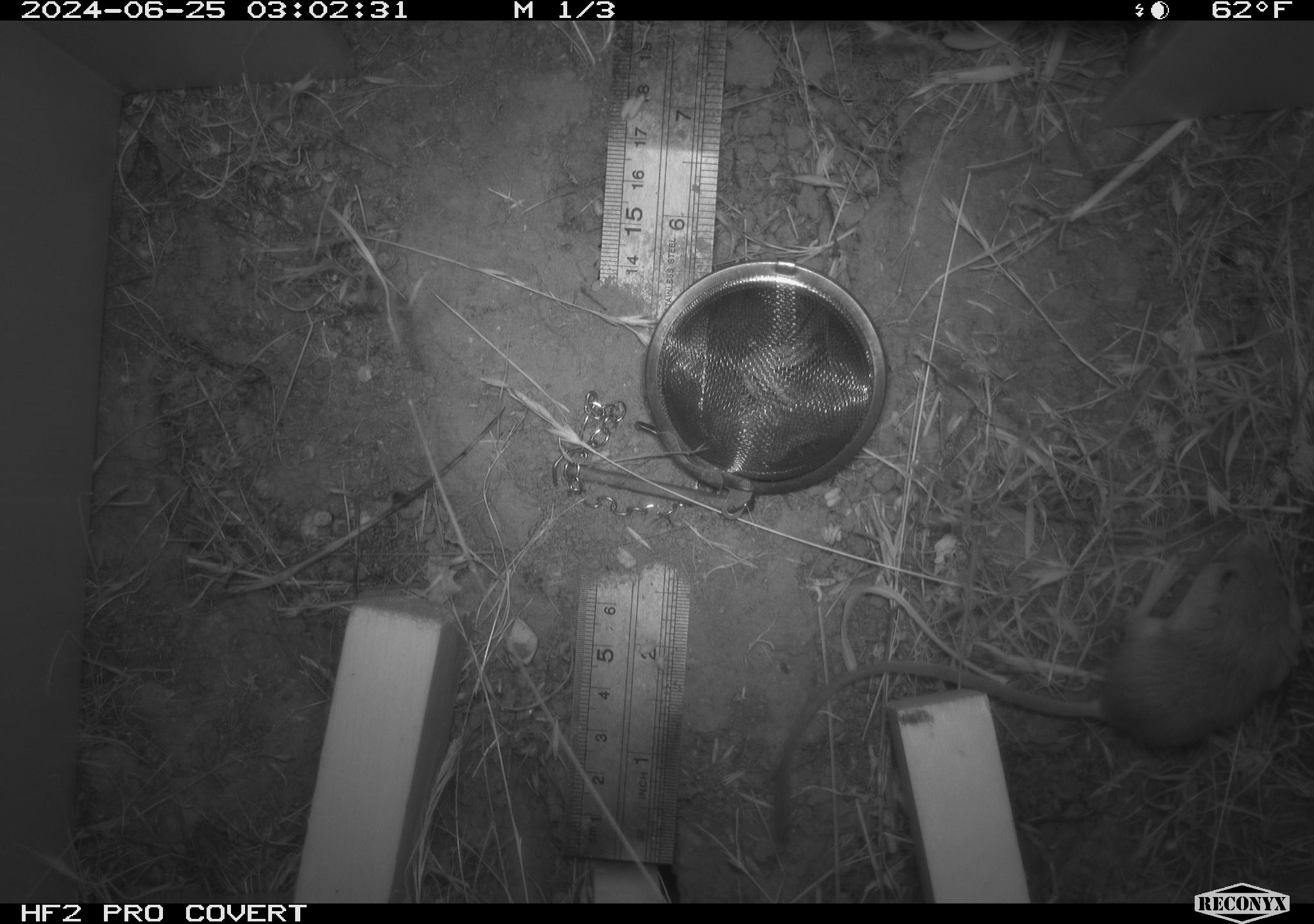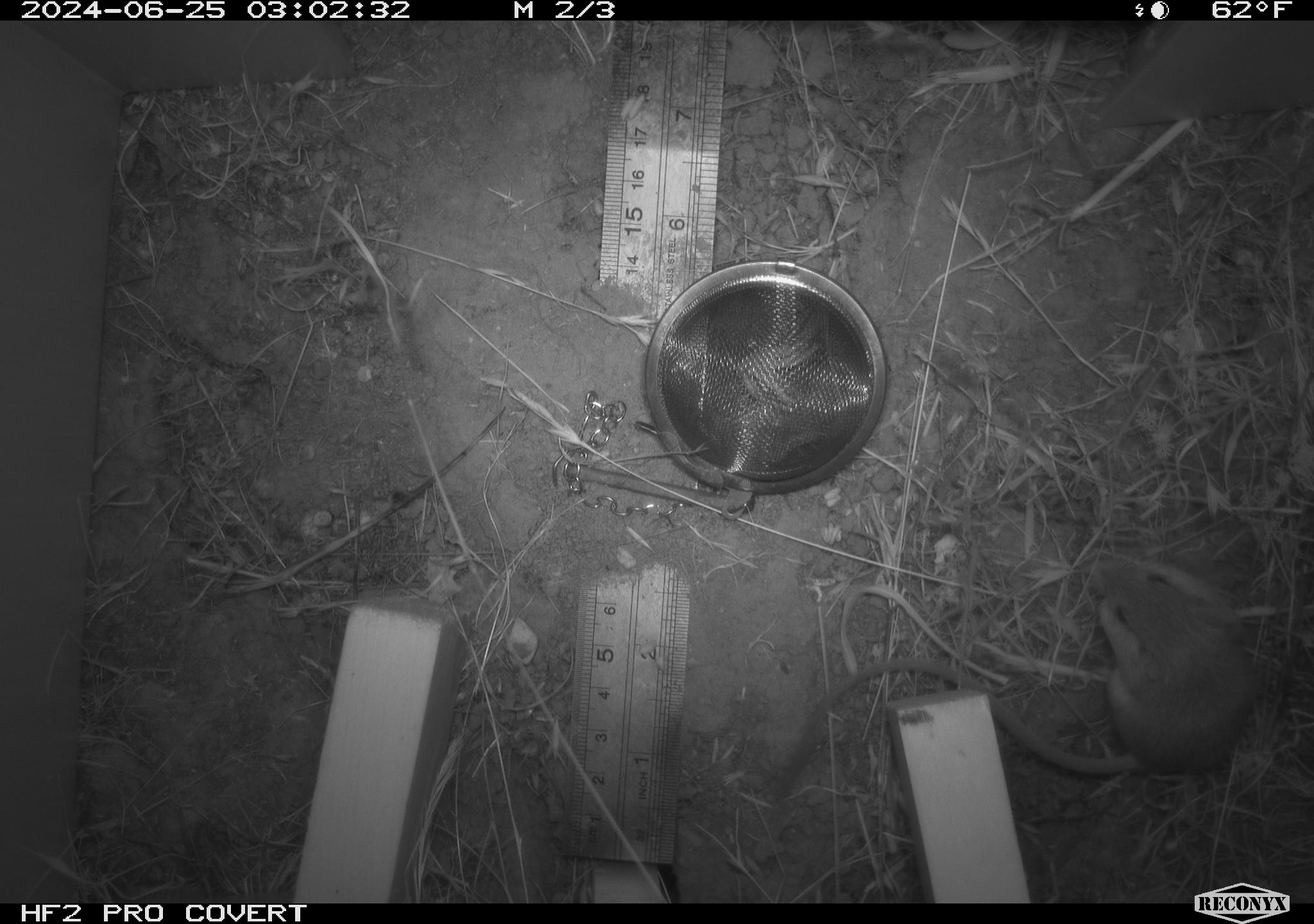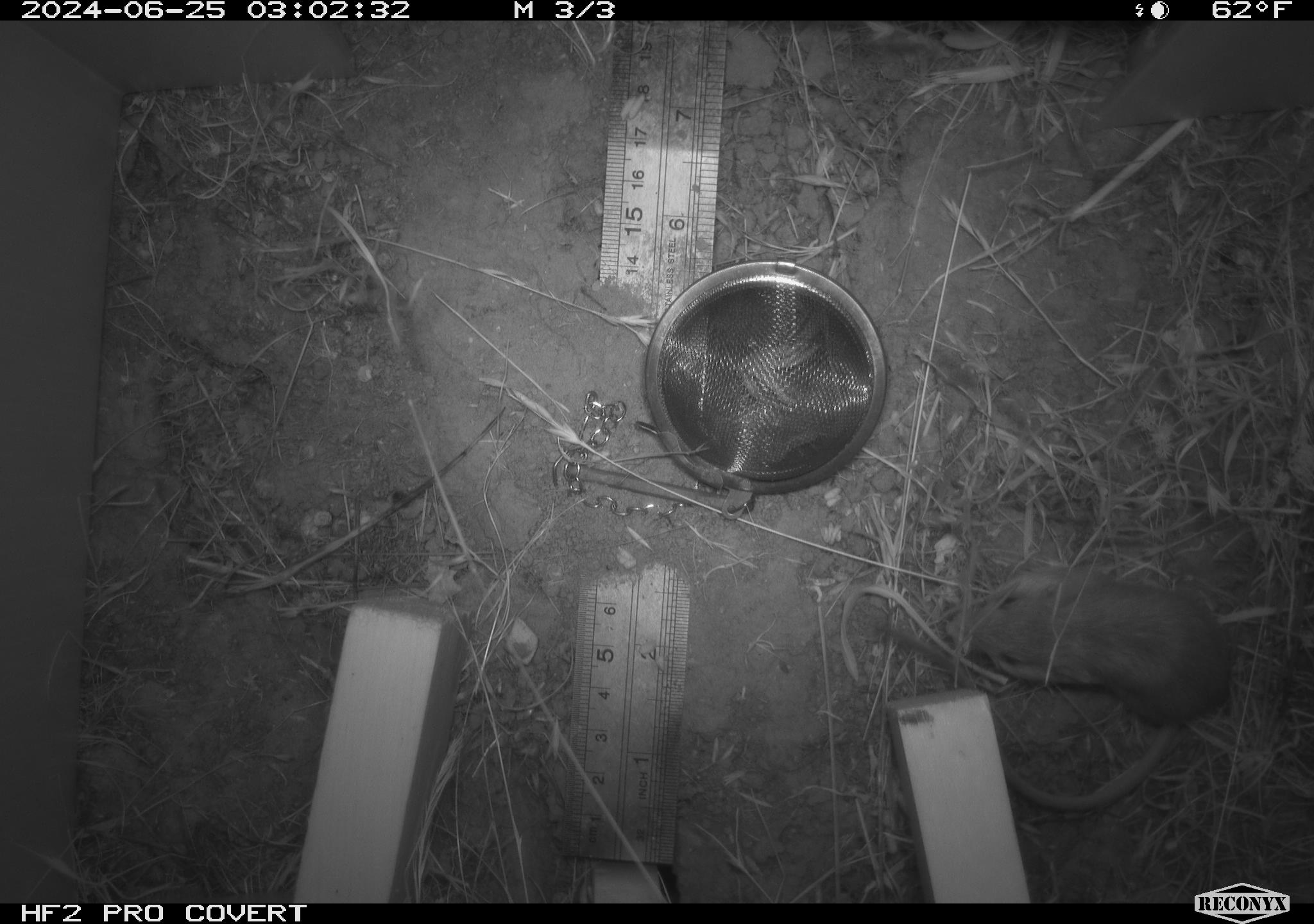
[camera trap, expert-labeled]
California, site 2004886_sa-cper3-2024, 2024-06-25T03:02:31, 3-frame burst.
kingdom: Animalia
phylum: Chordata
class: Mammalia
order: Rodentia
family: Heteromyidae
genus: Dipodomys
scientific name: Dipodomys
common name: kangaroo rats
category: dipodomys species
Dipodomys species (kangaroo rats) (Dipodomys).